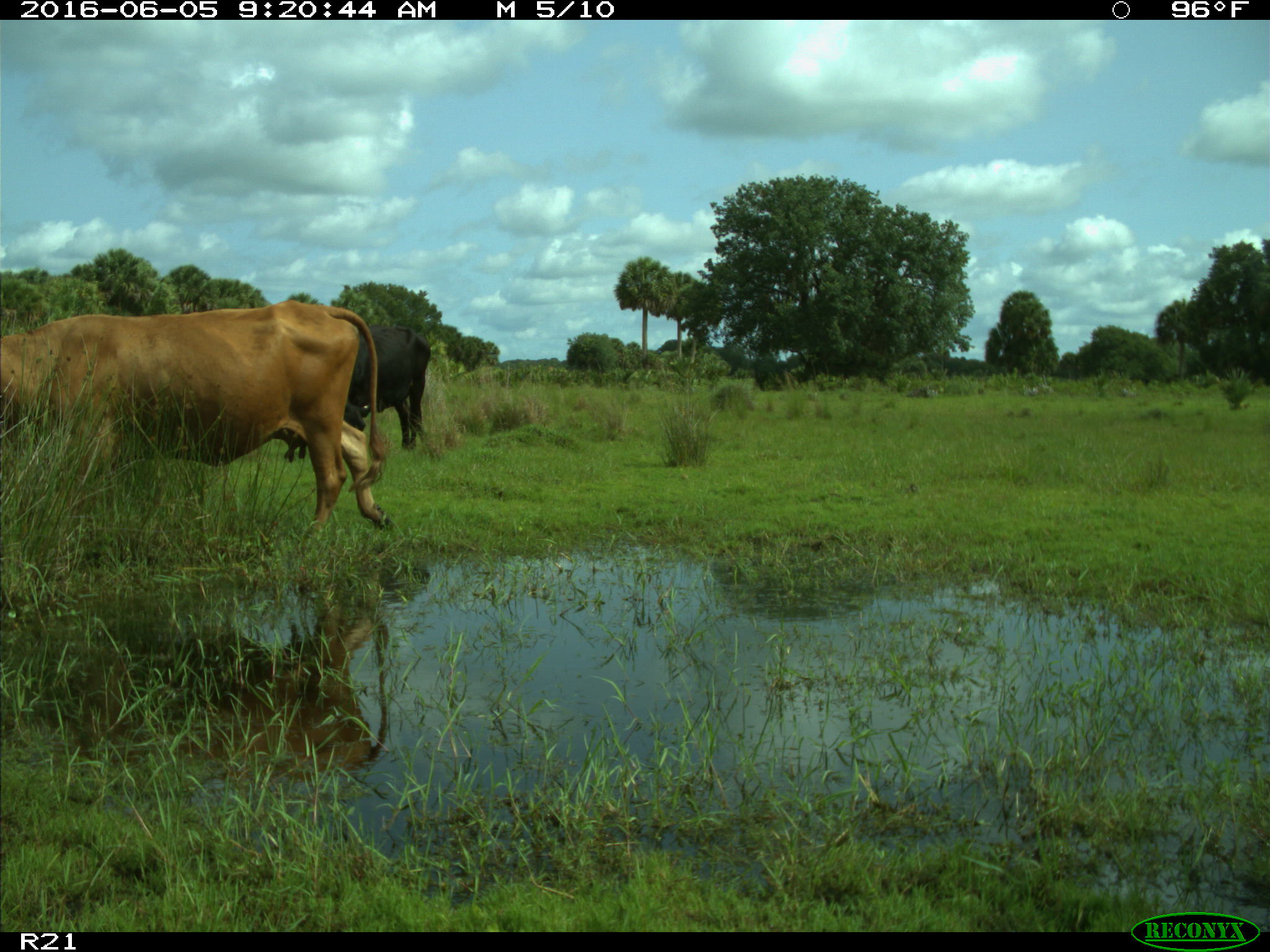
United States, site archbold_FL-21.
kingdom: Animalia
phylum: Chordata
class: Mammalia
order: Artiodactyla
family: Bovidae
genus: Bos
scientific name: Bos taurus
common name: domestic cow